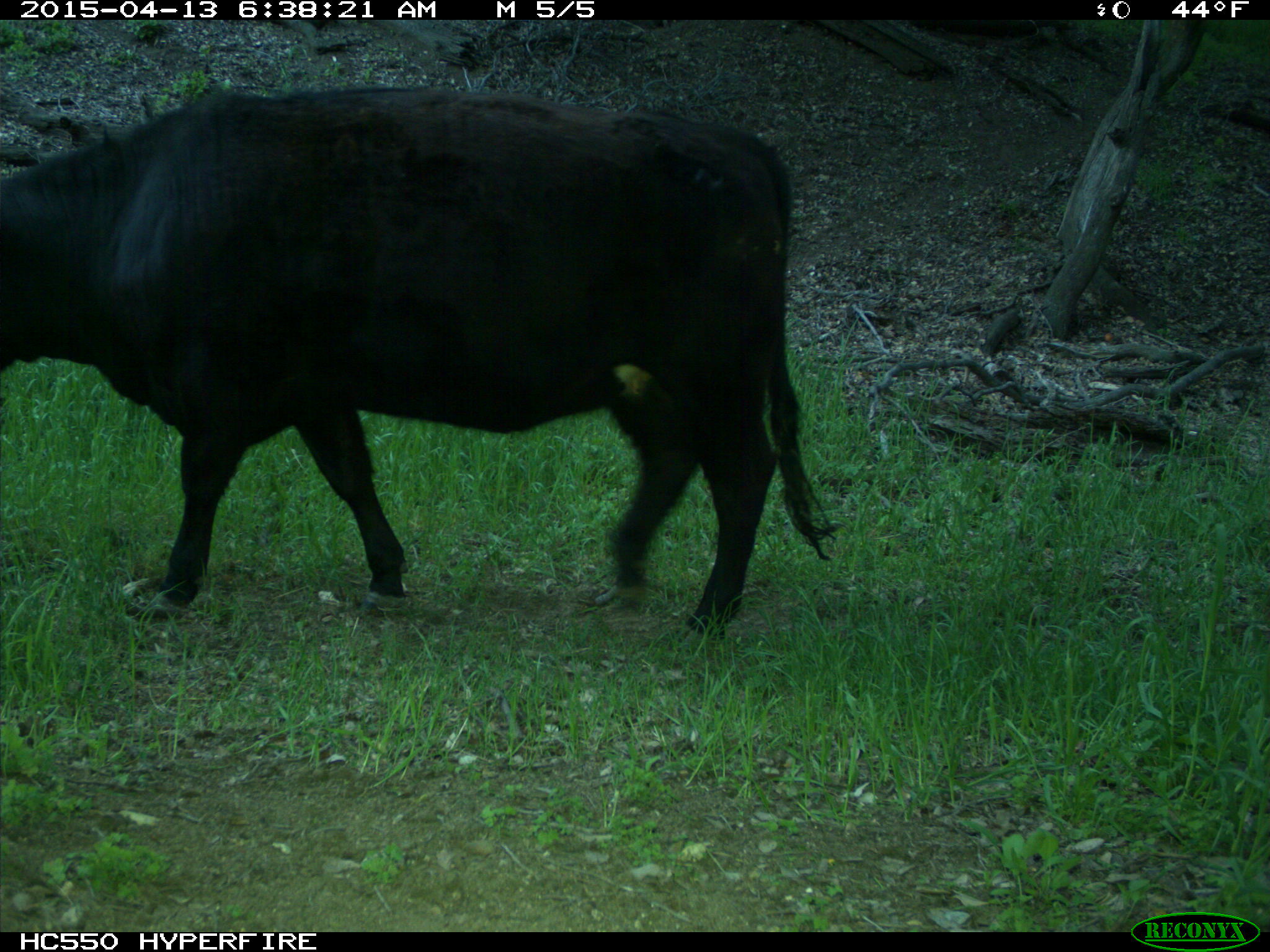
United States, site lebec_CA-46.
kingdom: Animalia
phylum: Chordata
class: Mammalia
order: Artiodactyla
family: Bovidae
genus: Bos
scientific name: Bos taurus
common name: domestic cow